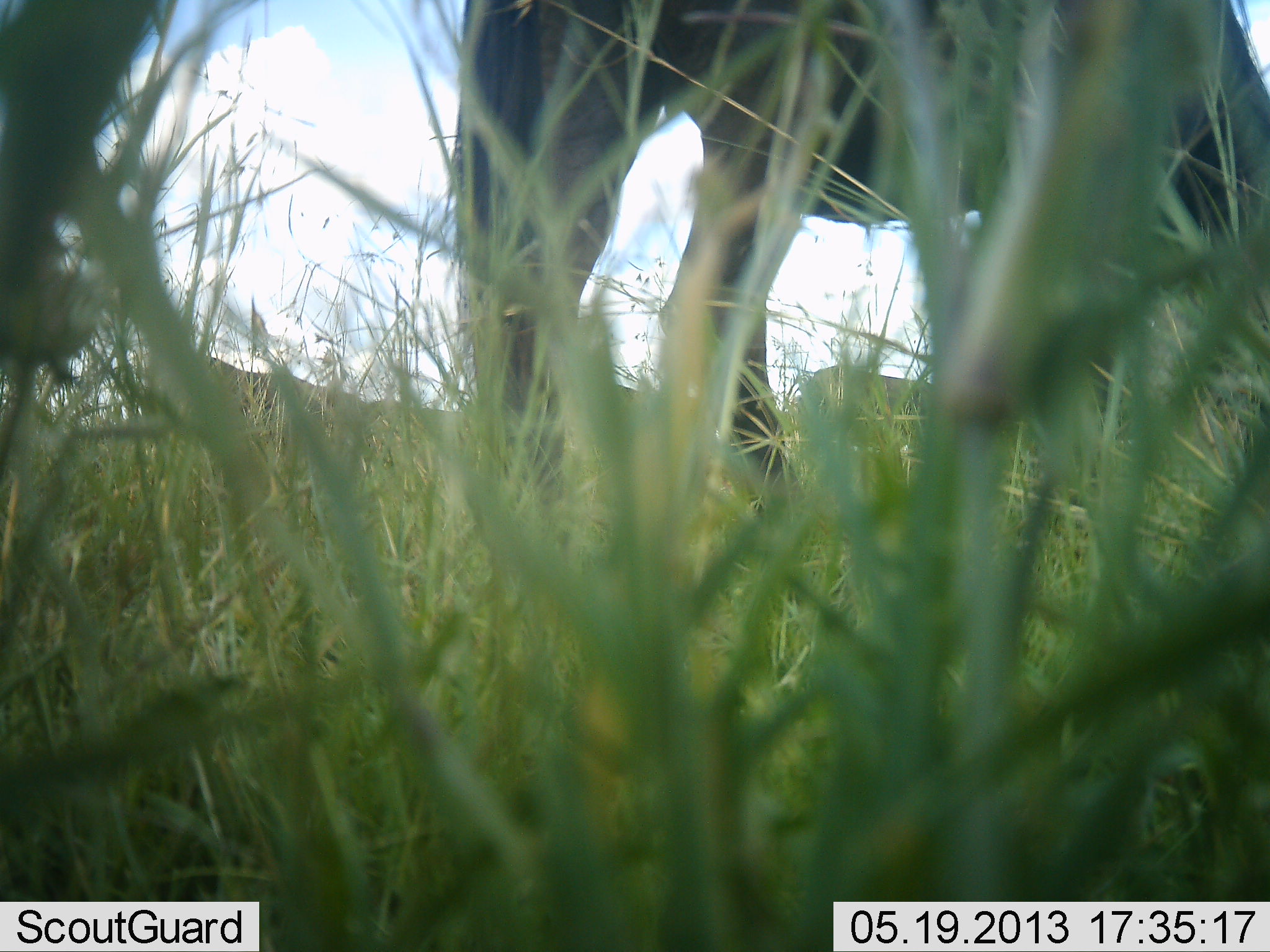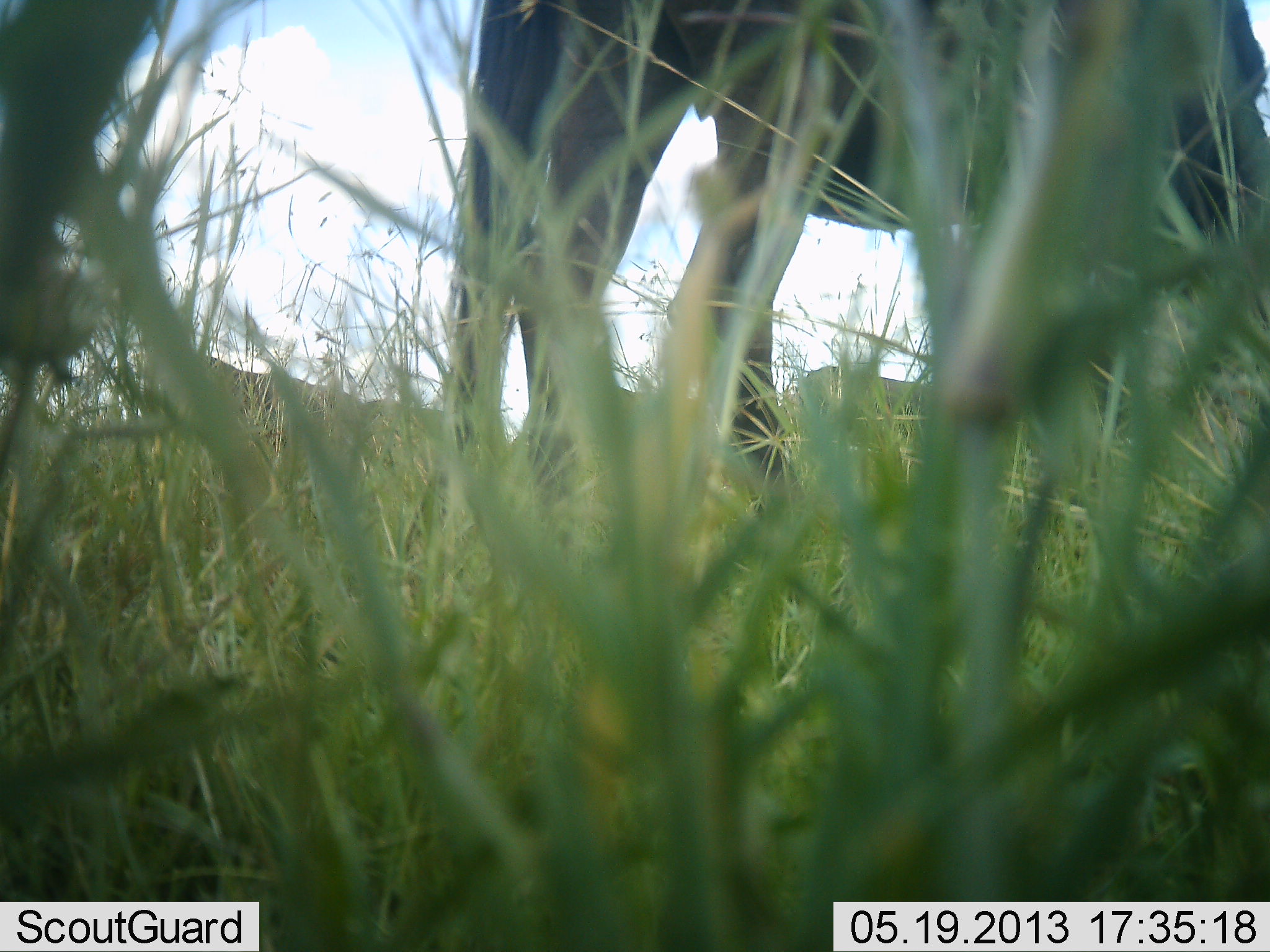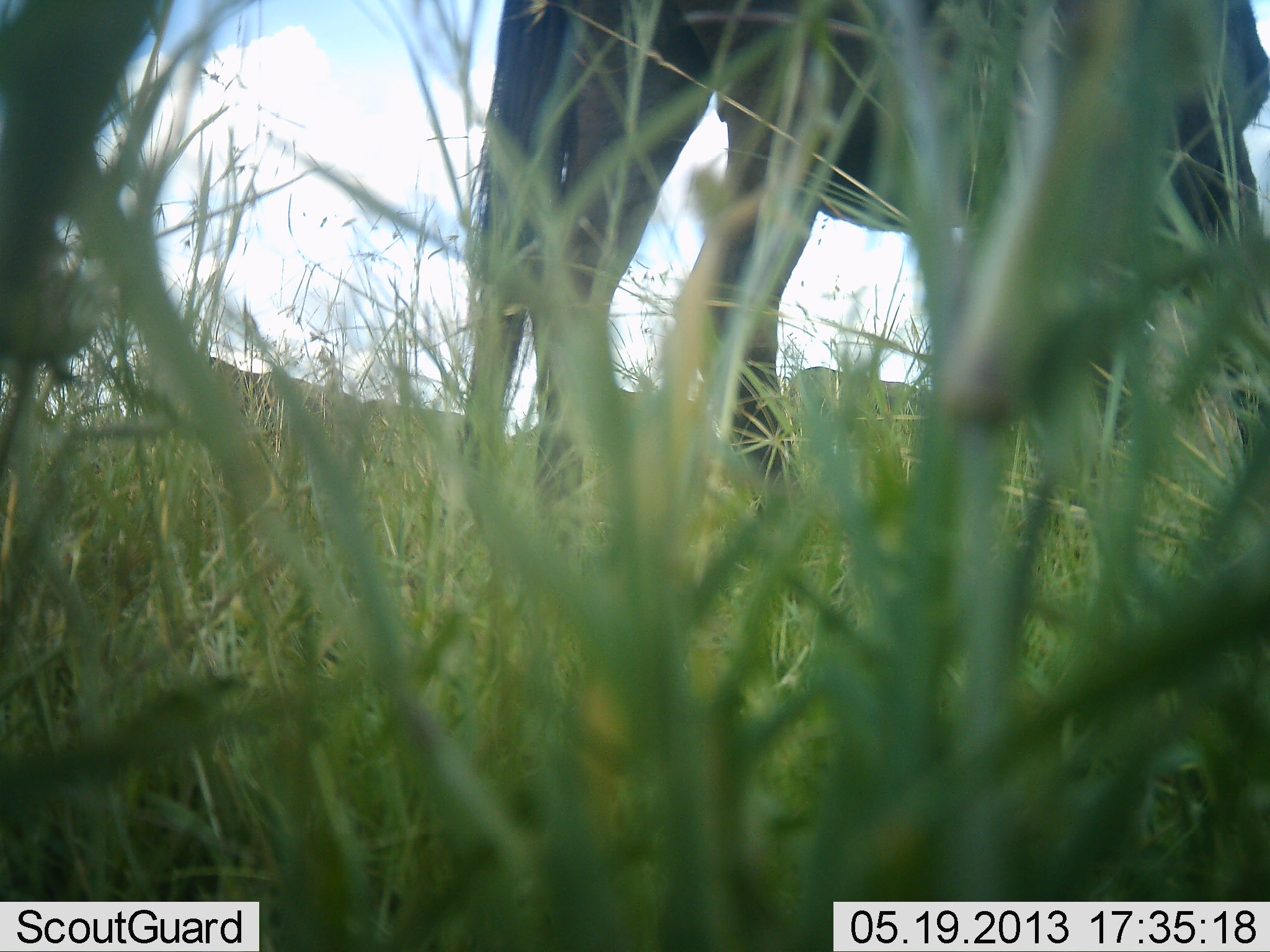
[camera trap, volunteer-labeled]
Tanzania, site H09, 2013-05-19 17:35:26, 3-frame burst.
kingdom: Animalia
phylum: Chordata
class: Mammalia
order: Artiodactyla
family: Bovidae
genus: Connochaetes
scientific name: Connochaetes taurinus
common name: blue wildebeest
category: wildebeest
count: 1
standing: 76%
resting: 0%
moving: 14%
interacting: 0%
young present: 0%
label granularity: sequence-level